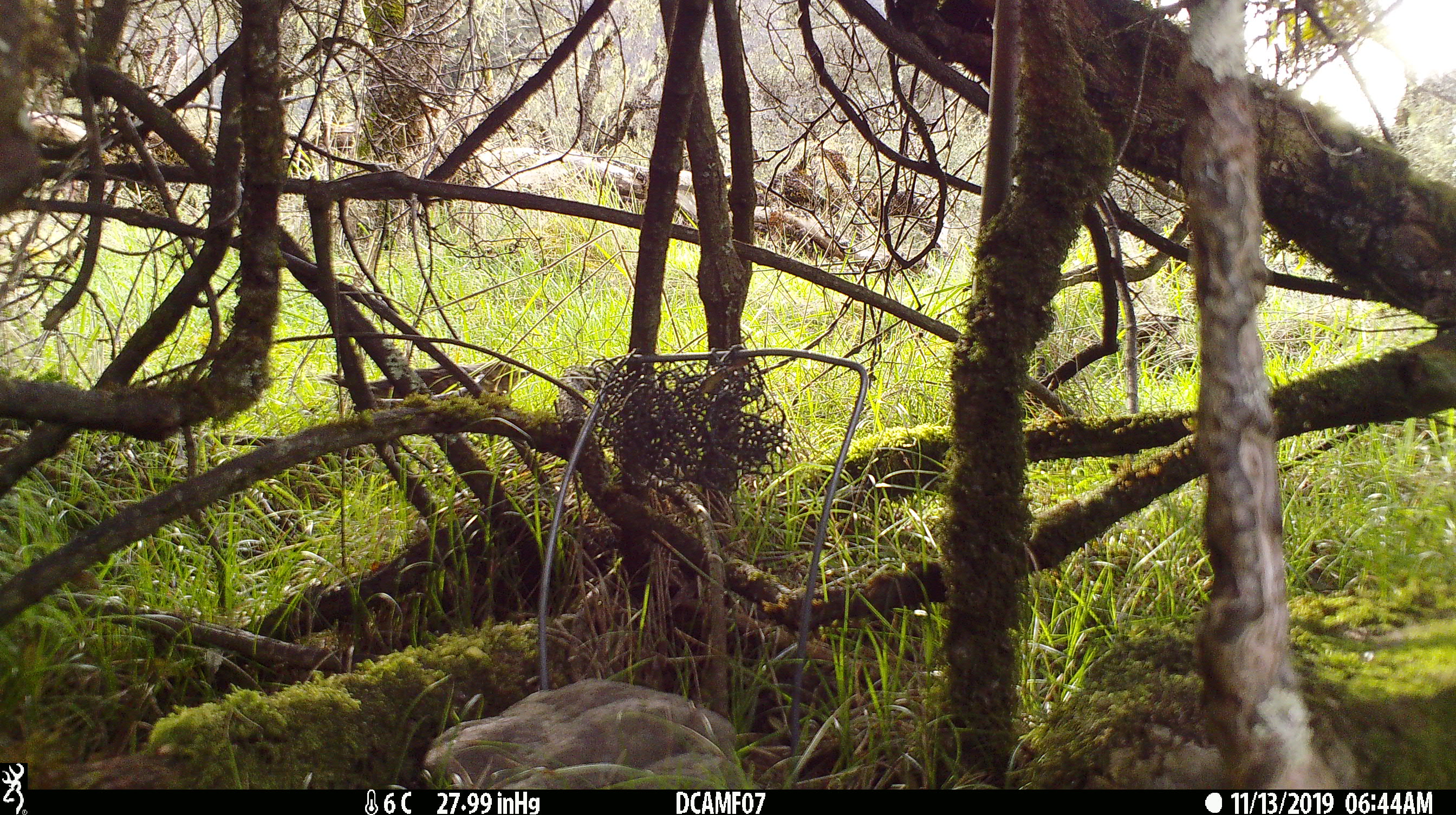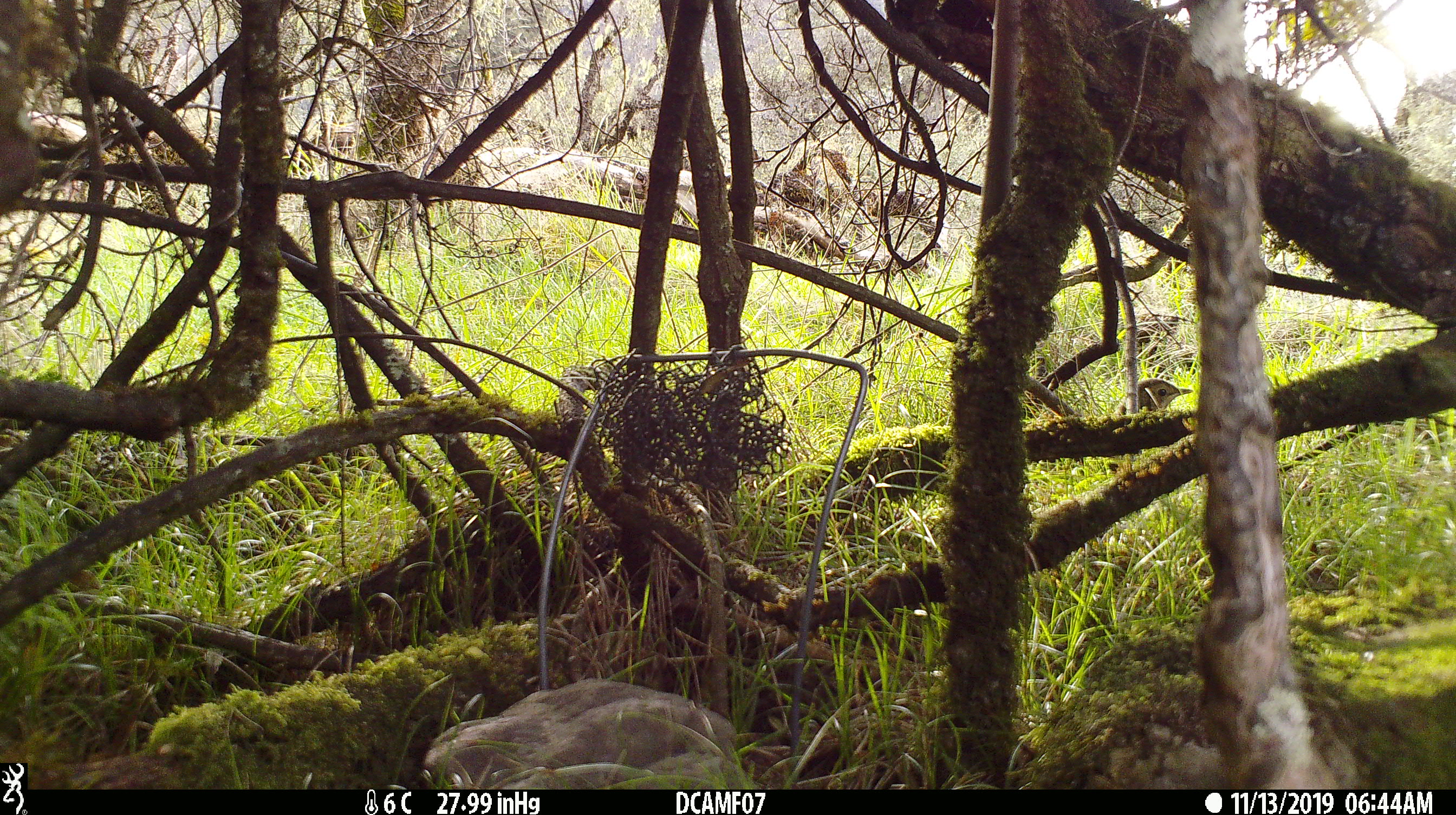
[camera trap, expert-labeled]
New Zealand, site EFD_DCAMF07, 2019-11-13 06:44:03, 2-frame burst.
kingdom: Animalia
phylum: Chordata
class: Aves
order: Passeriformes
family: Turdidae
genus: Turdus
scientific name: Turdus philomelos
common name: song thrush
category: thrush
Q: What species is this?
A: Thrush (song thrush) (Turdus philomelos).